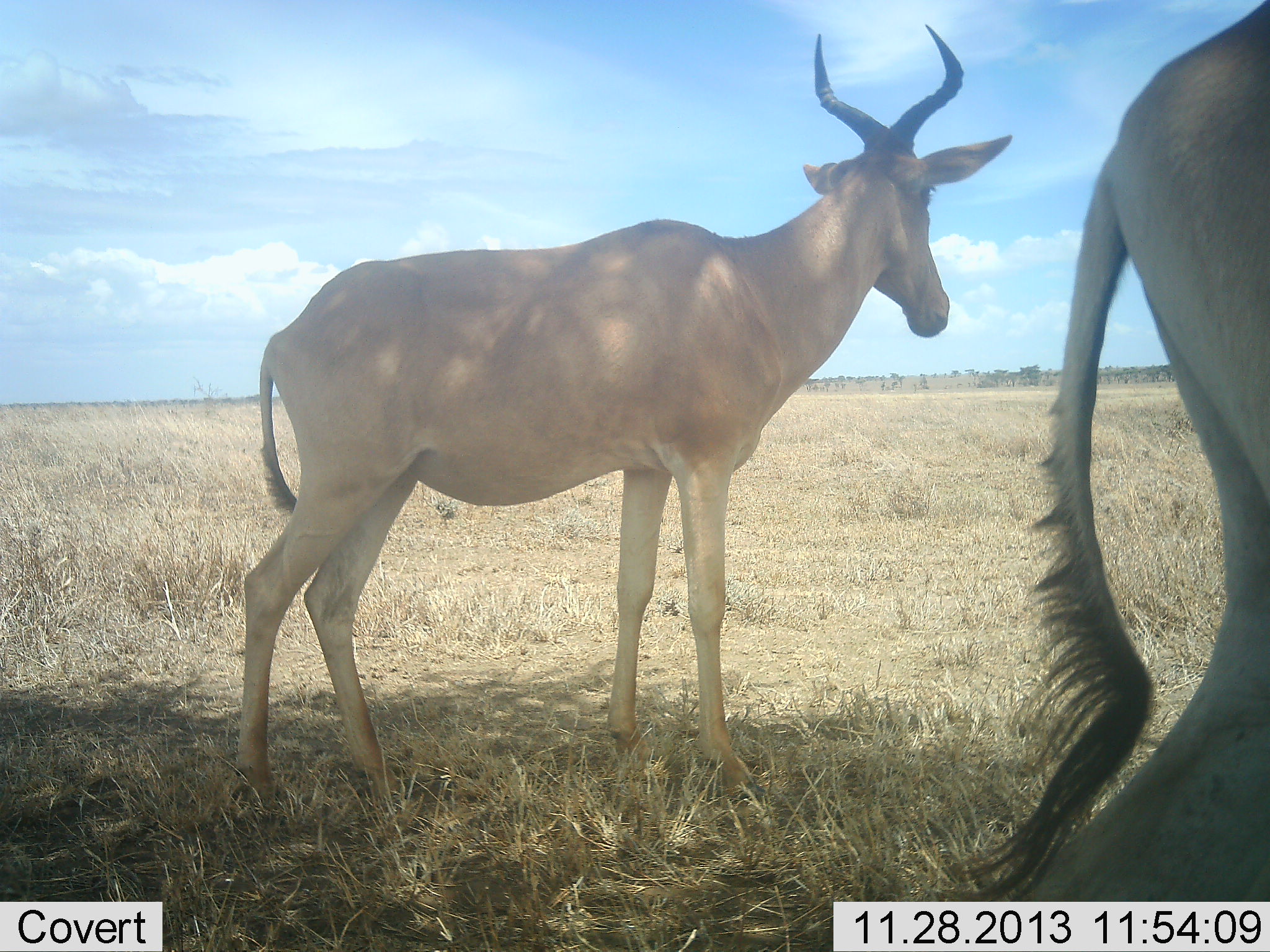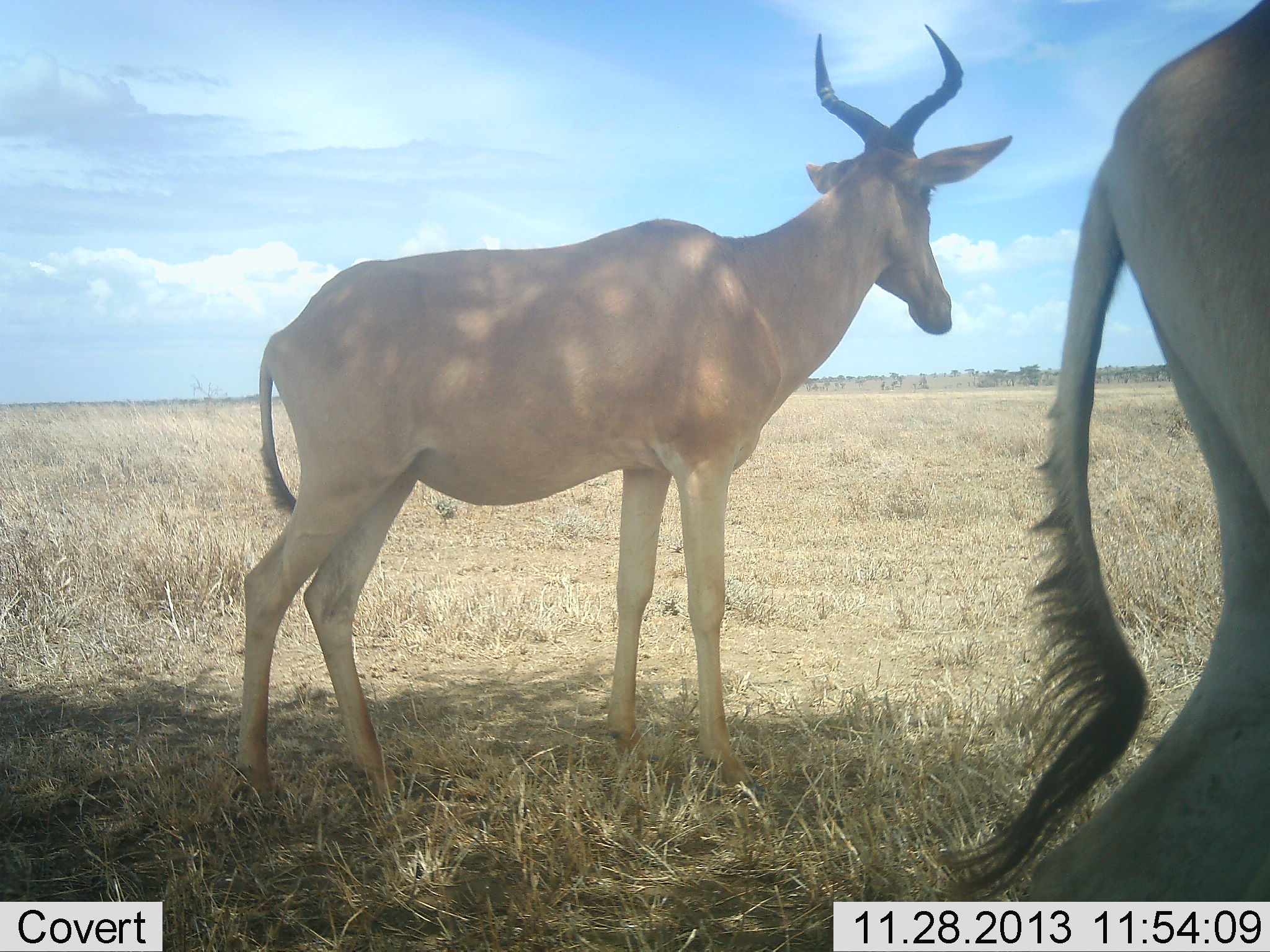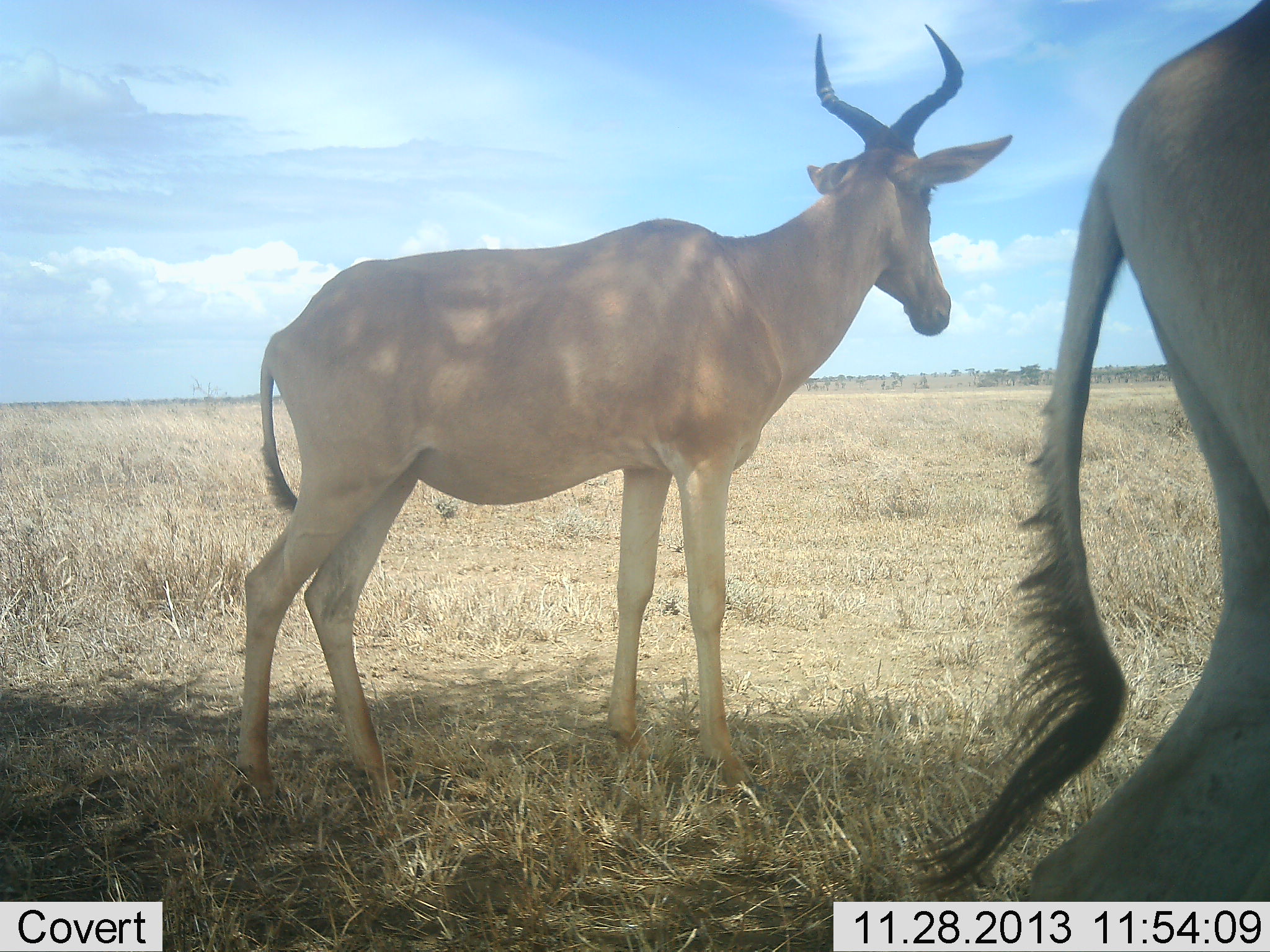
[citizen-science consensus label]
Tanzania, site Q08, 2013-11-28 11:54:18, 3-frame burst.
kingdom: Animalia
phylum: Chordata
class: Mammalia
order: Artiodactyla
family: Bovidae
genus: Alcelaphus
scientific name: Alcelaphus buselaphus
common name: hartebeest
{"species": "hartebeest (Alcelaphus buselaphus)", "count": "2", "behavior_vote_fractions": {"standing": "100%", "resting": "0%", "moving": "0%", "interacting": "0%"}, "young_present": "0%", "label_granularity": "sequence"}